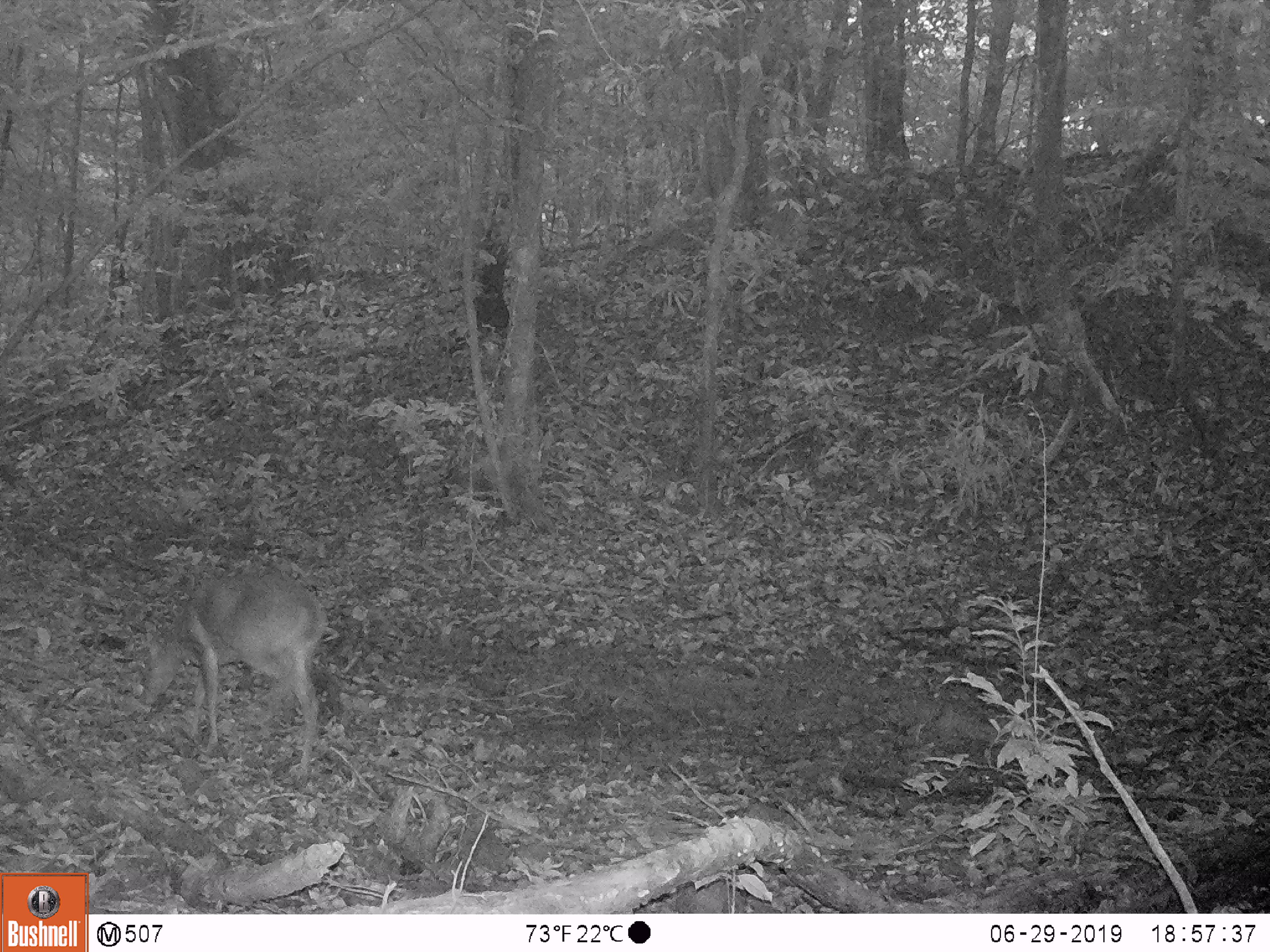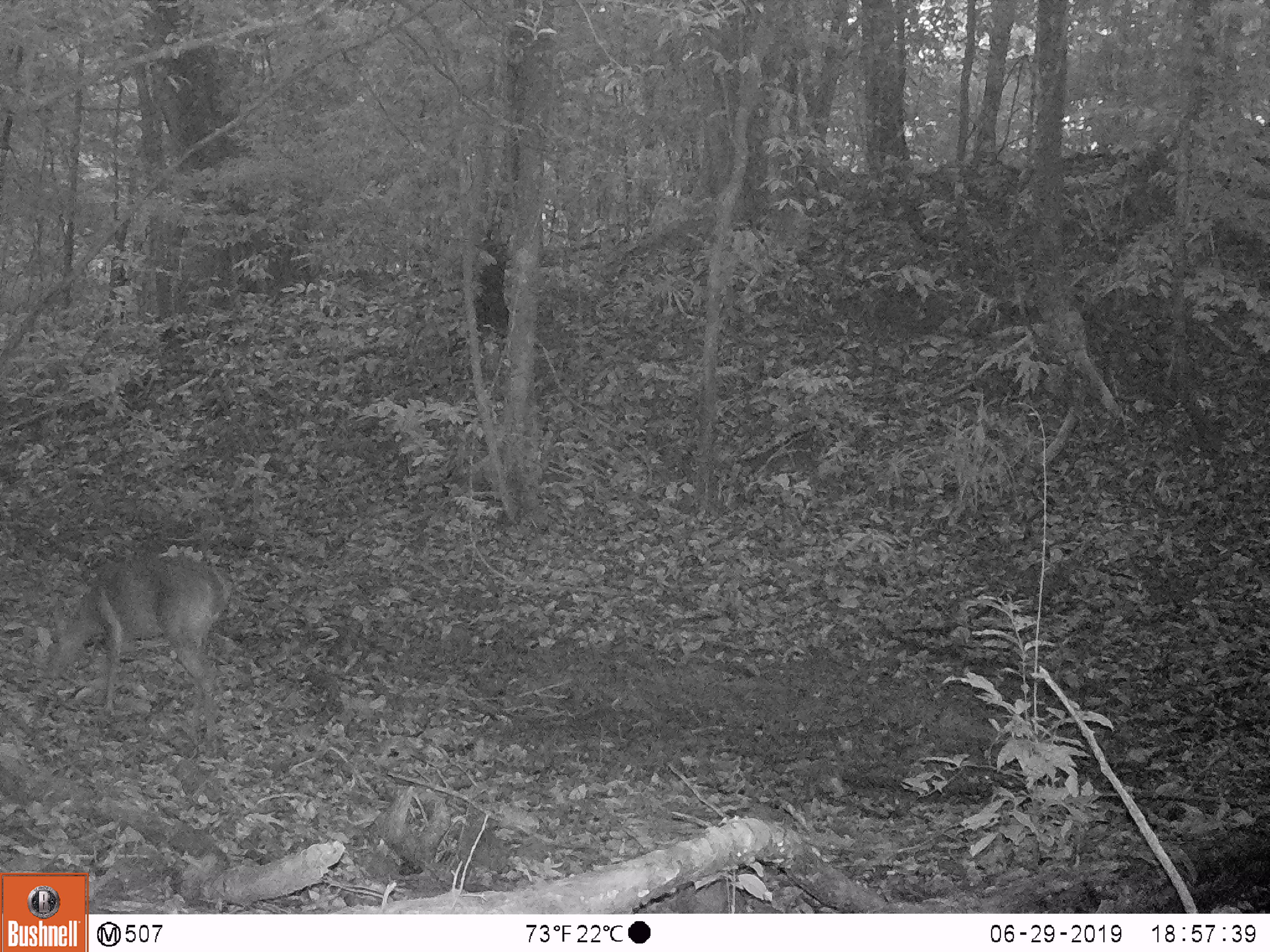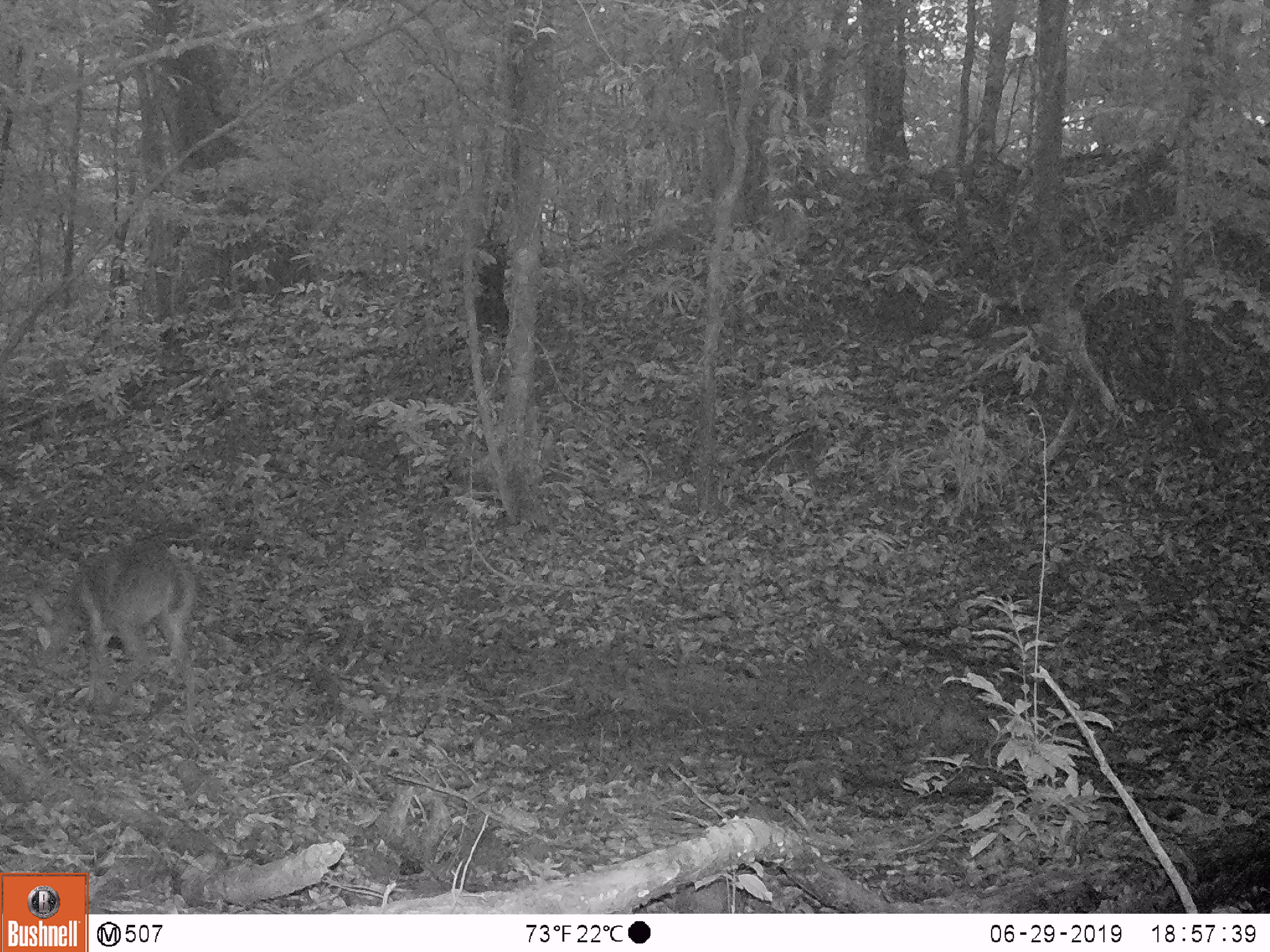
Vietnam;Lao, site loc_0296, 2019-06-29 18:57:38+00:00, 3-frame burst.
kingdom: Animalia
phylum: Chordata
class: Mammalia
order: Artiodactyla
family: Cervidae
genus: Muntiacus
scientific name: Muntiacus vuquangensis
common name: large-antlered muntjac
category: large antlered muntjac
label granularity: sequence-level